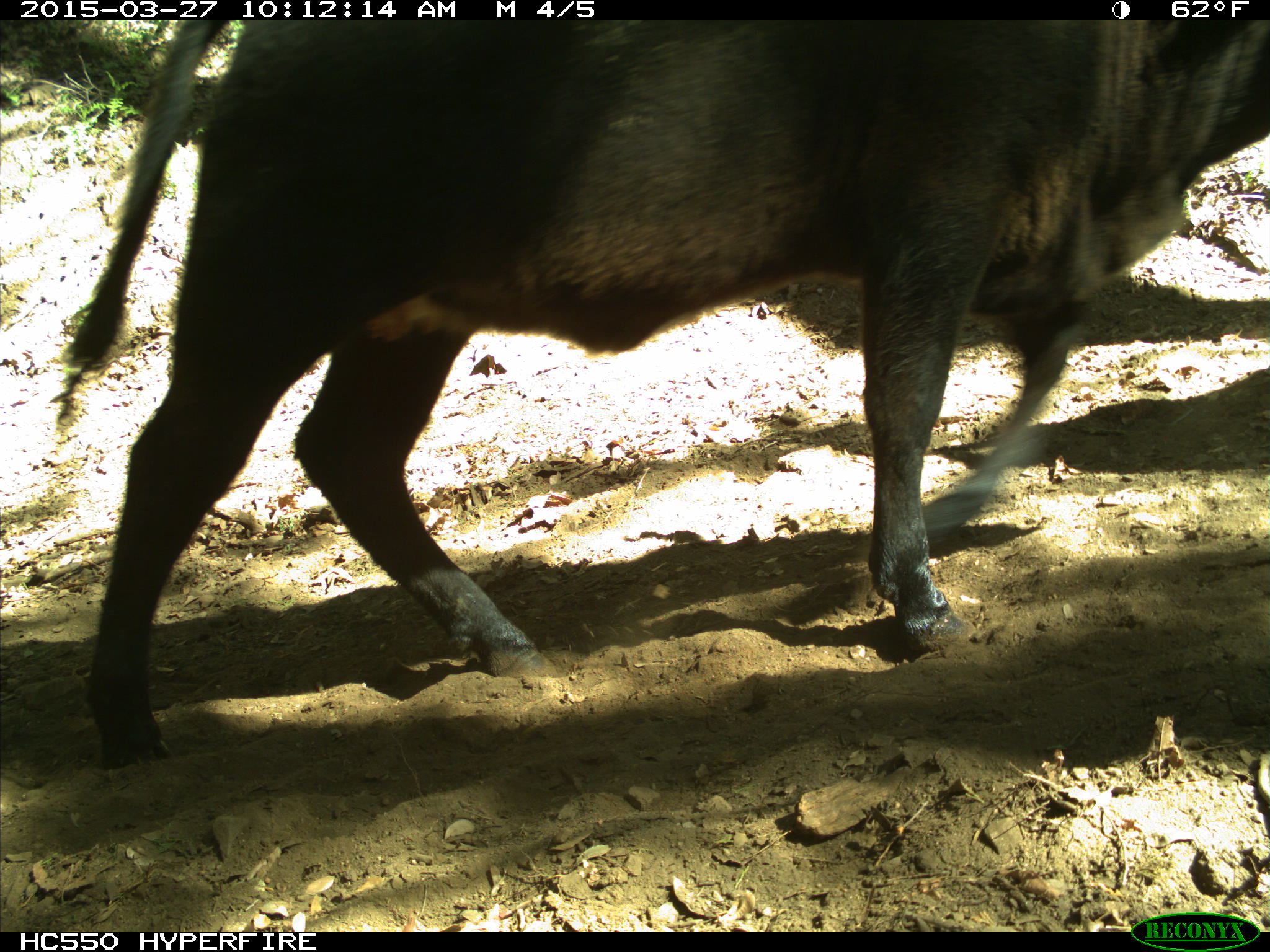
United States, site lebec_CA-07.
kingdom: Animalia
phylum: Chordata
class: Mammalia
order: Artiodactyla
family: Bovidae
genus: Bos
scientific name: Bos taurus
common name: domestic cow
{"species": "Bos taurus (domestic cow)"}